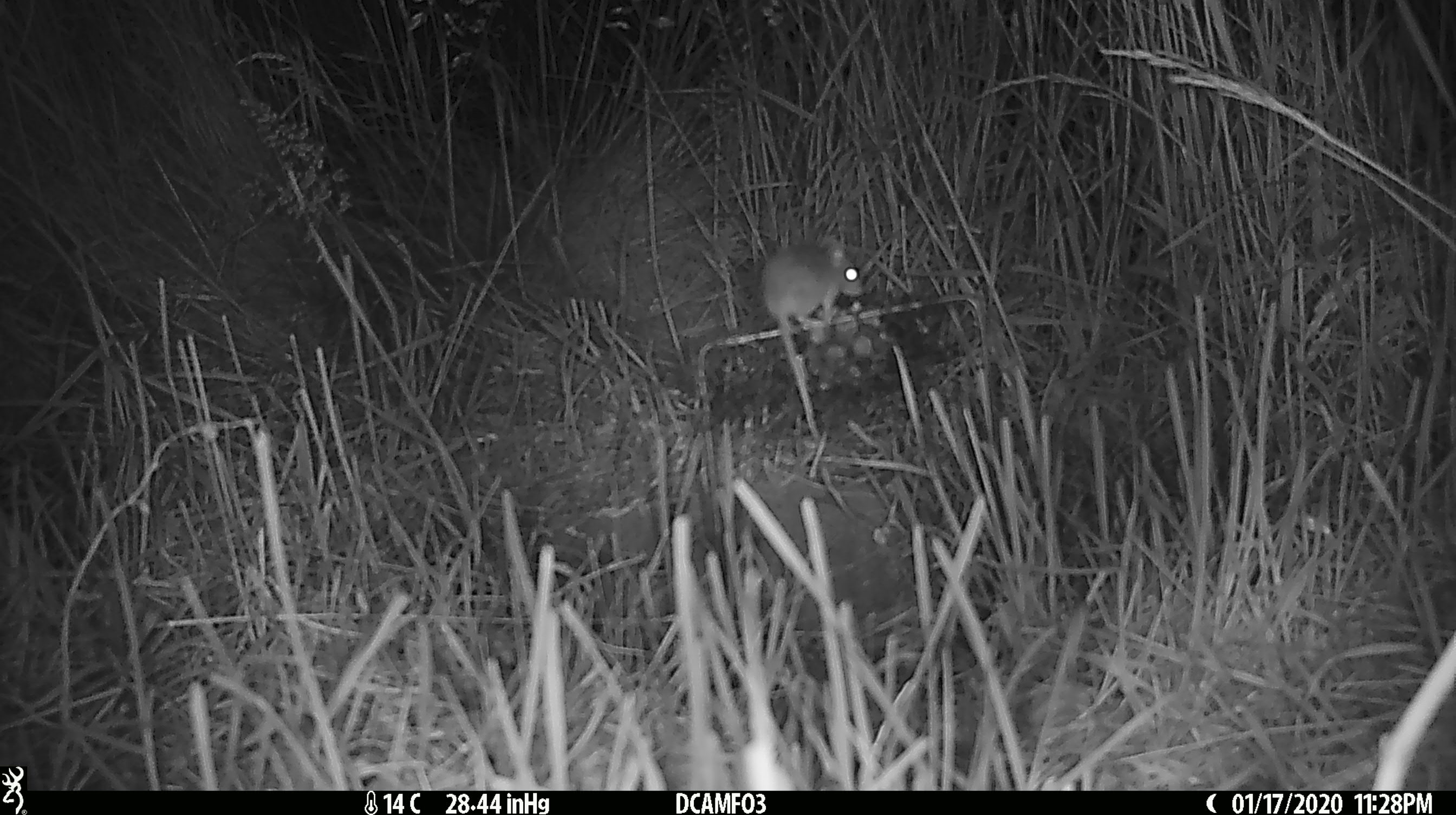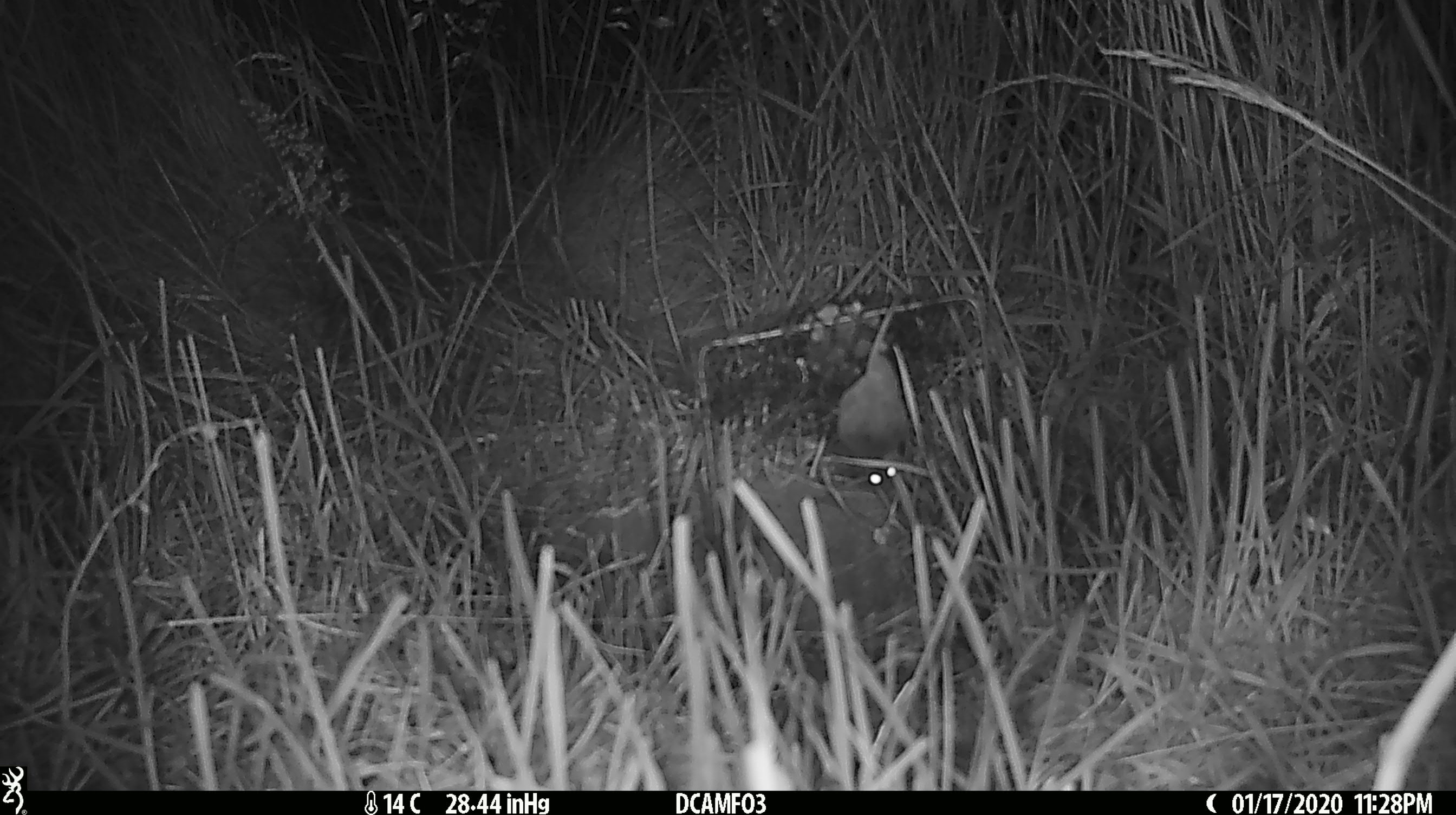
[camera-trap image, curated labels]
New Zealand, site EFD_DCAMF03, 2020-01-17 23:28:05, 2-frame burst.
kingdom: Animalia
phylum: Chordata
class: Mammalia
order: Rodentia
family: Muridae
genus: Mus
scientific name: Mus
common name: mouse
Mouse (Mus).